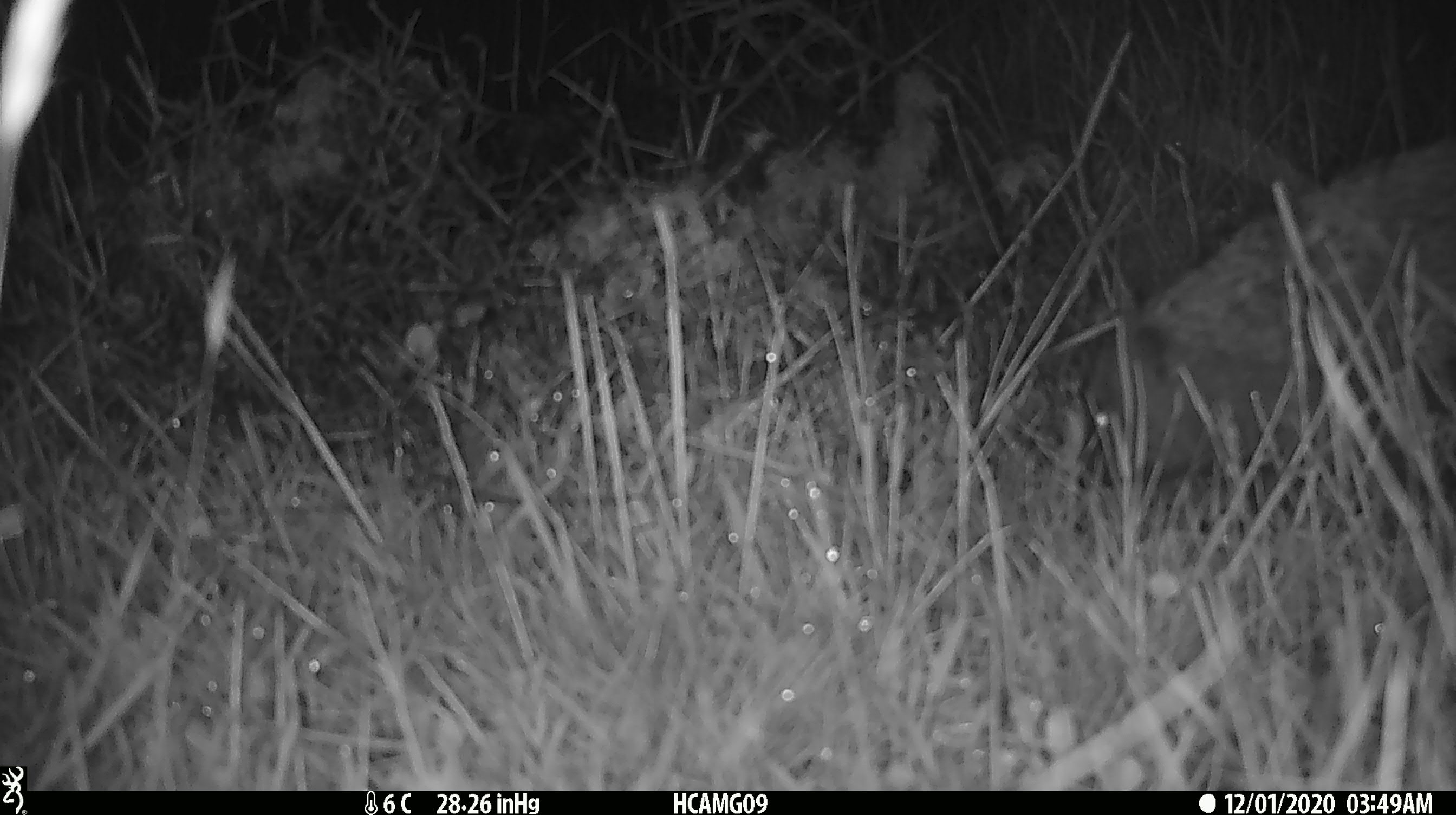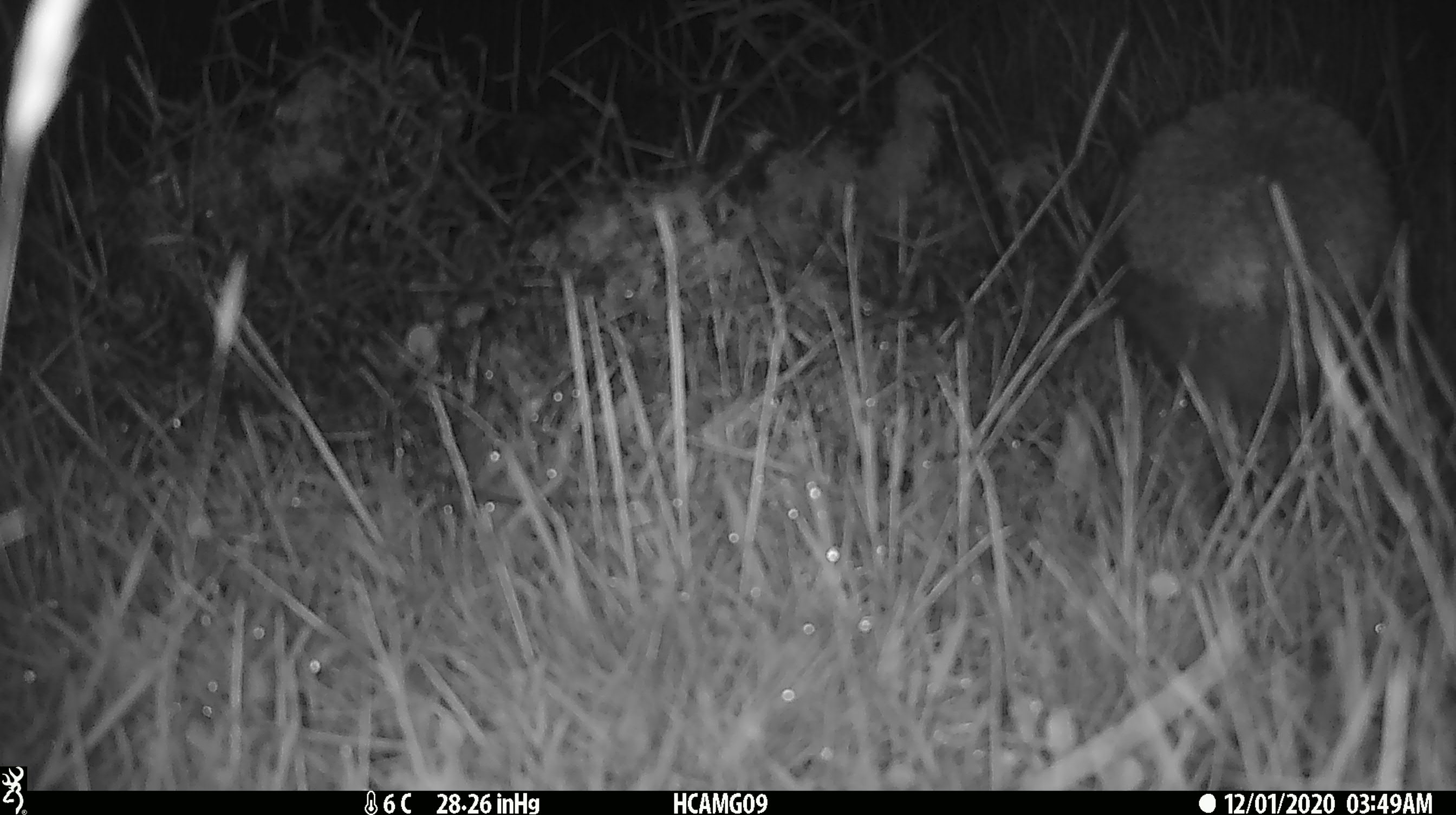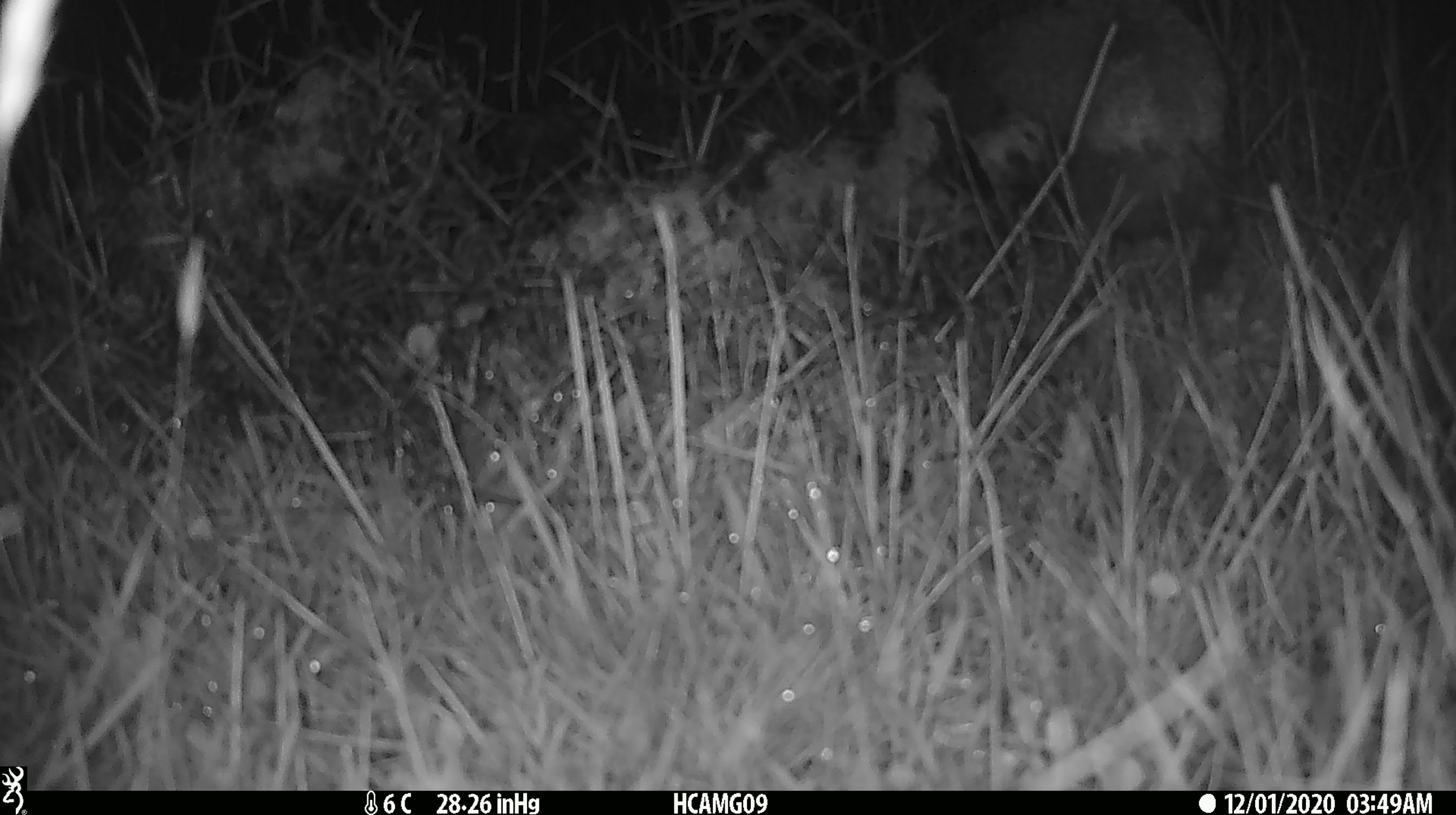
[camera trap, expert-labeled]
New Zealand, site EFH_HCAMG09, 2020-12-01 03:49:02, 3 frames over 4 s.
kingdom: Animalia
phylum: Chordata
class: Mammalia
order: Eulipotyphla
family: Erinaceidae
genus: Erinaceus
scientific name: Erinaceus europaeus europaeus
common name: european hedgehog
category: hedgehog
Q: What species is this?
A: Hedgehog (european hedgehog) (Erinaceus europaeus europaeus).